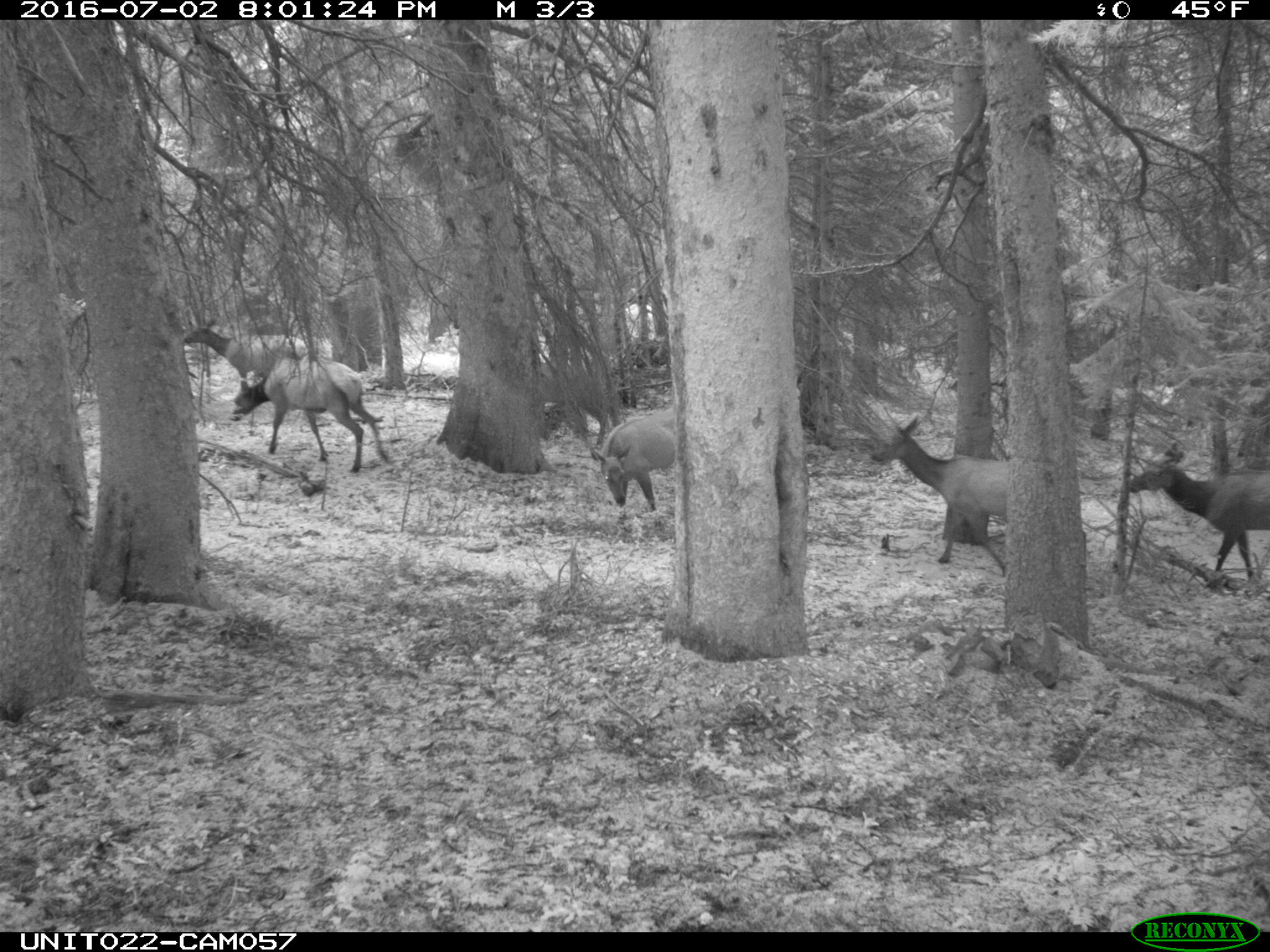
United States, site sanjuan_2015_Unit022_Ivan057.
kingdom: Animalia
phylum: Chordata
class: Mammalia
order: Artiodactyla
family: Cervidae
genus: Cervus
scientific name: Cervus elaphus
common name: red deer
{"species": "Cervus elaphus (red deer)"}